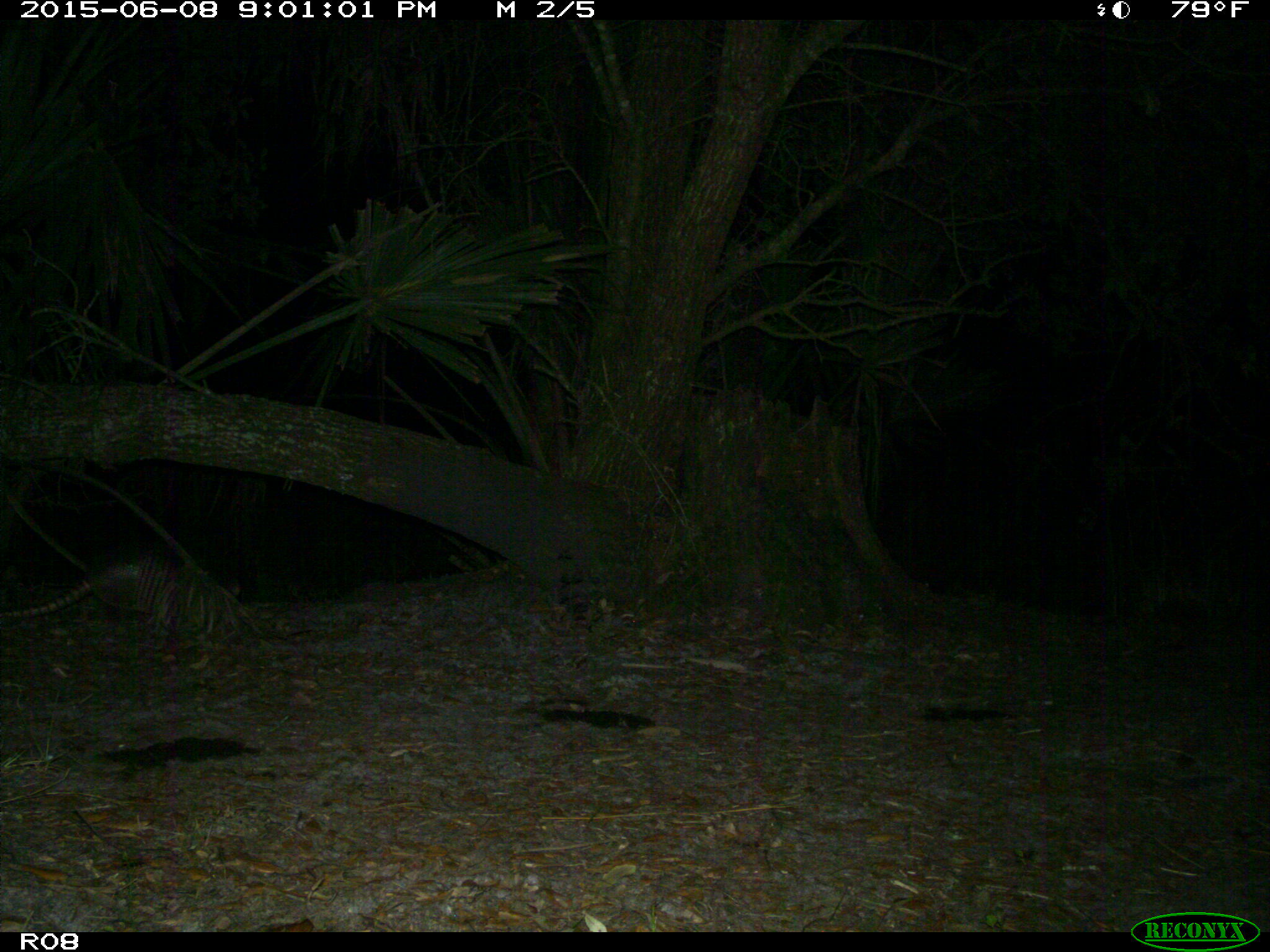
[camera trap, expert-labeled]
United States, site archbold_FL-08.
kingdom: Animalia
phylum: Chordata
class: Mammalia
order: Cingulata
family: Dasypodidae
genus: Dasypus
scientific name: Dasypus novemcinctus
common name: nine-banded armadillo